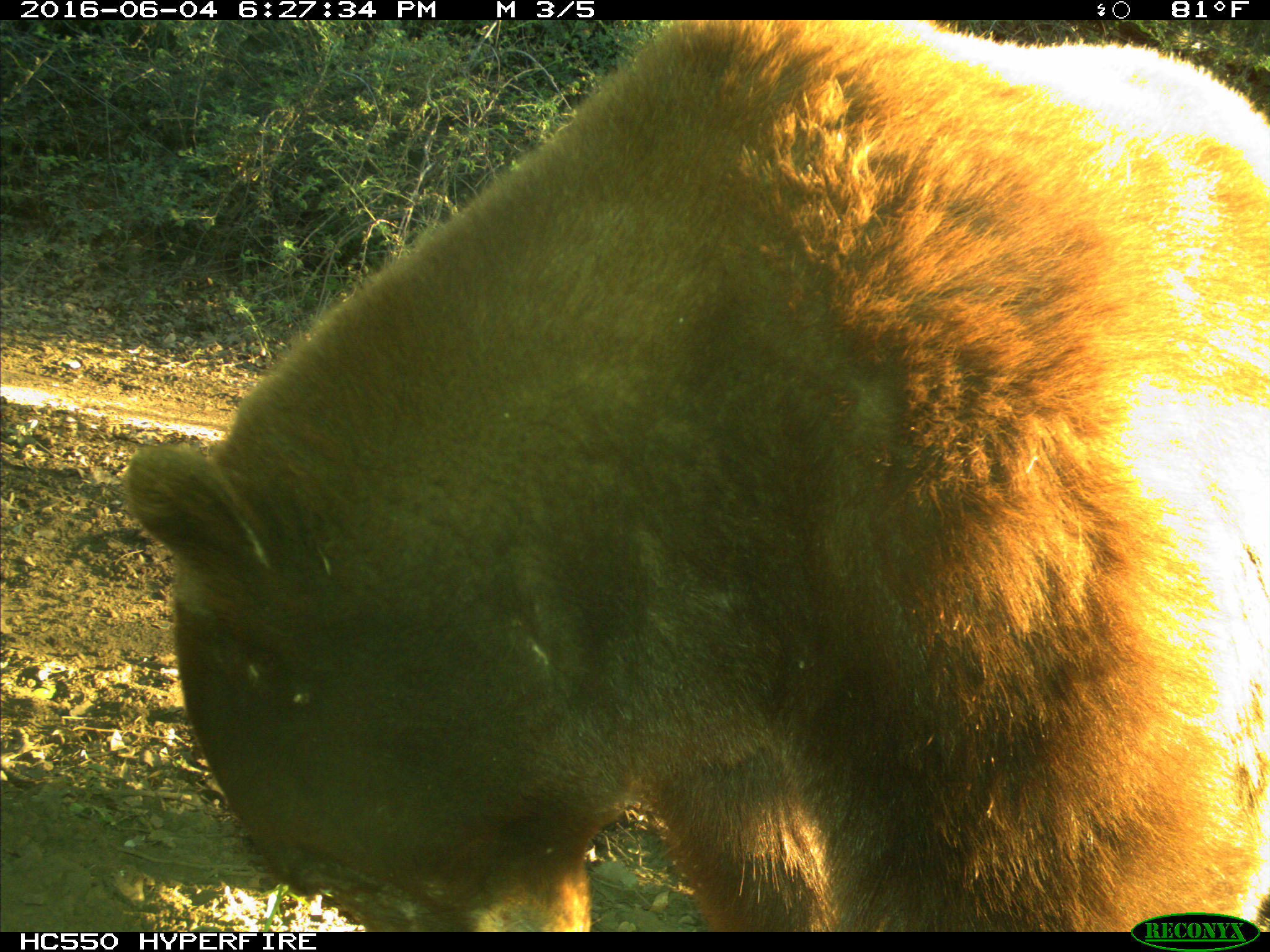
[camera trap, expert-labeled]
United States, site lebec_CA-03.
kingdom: Animalia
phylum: Chordata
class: Mammalia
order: Carnivora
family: Ursidae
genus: Ursus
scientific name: Ursus americanus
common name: american black bear